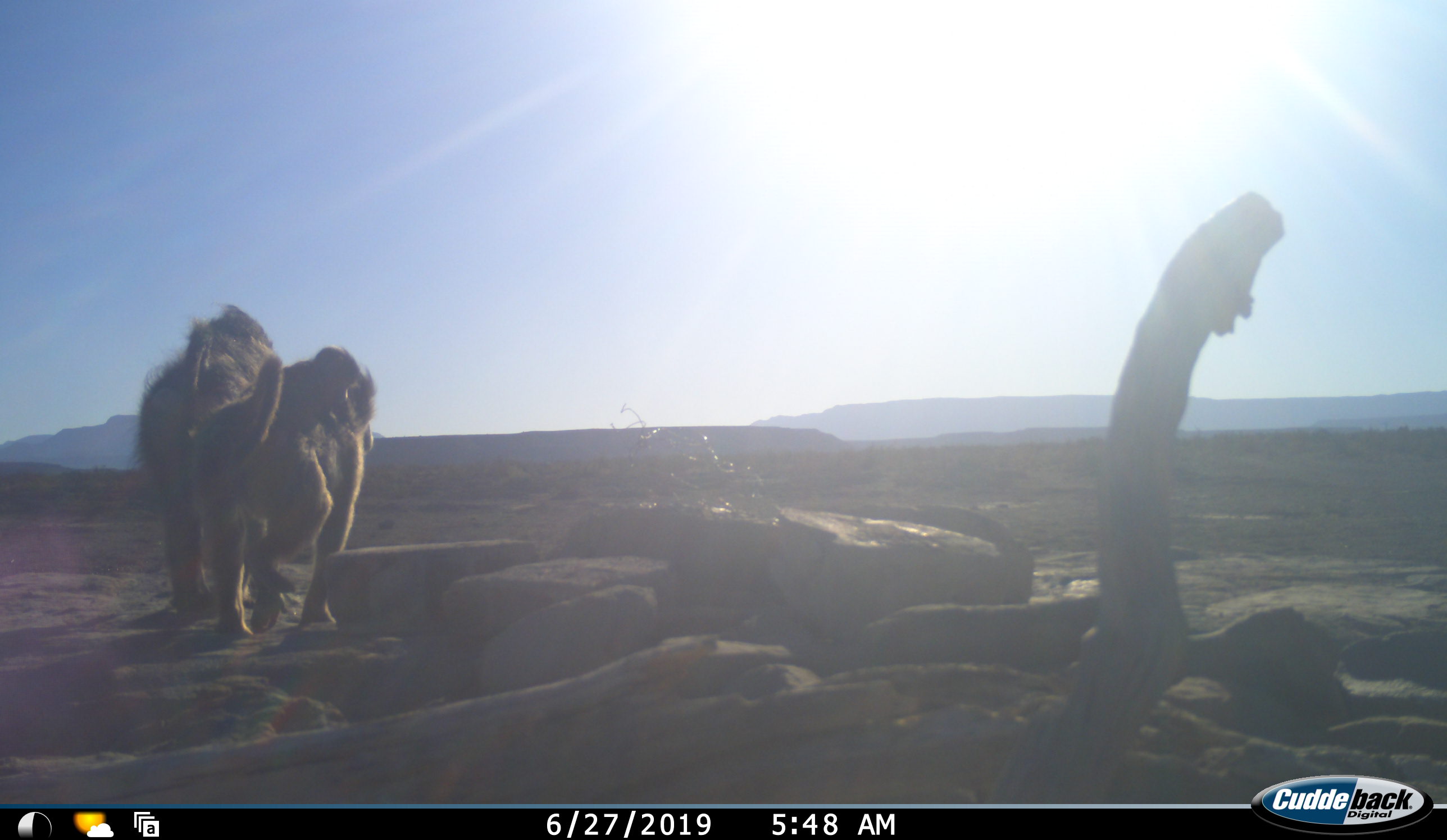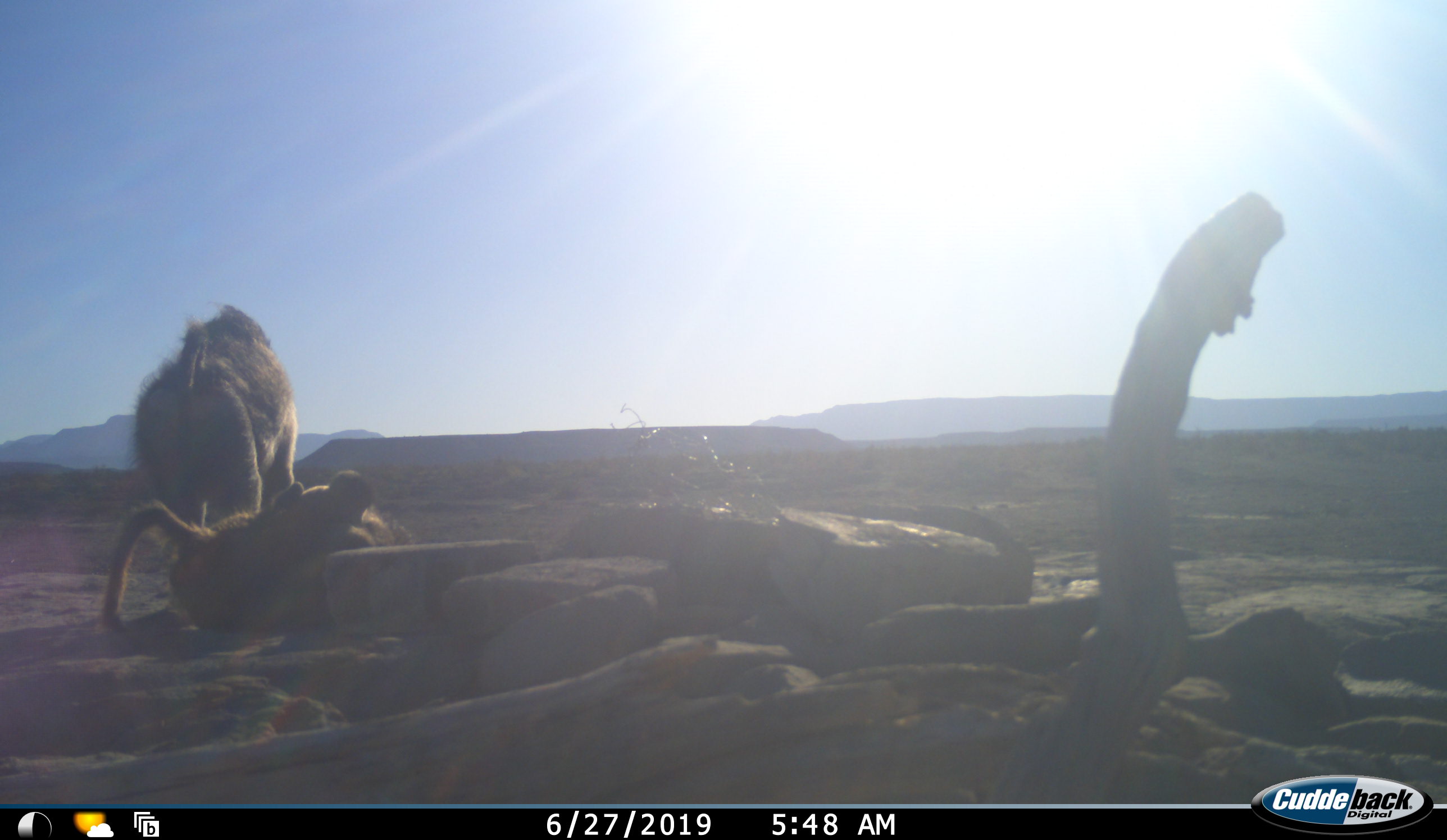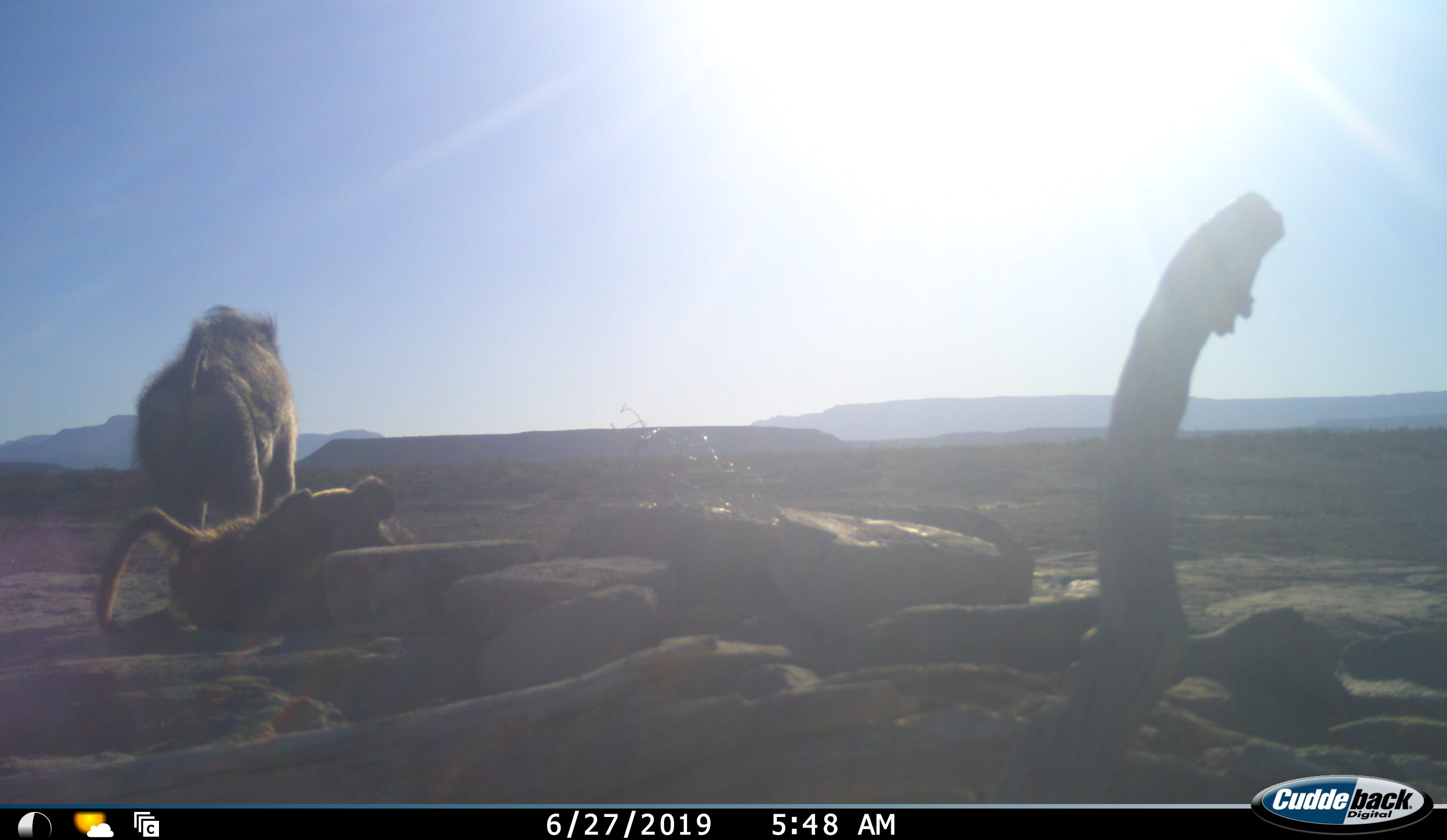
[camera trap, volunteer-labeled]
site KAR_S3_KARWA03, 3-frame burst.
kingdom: Animalia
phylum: Chordata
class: Mammalia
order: Primates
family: Cercopithecidae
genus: Papio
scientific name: Papio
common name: baboon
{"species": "baboon (Papio)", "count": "3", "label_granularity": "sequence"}